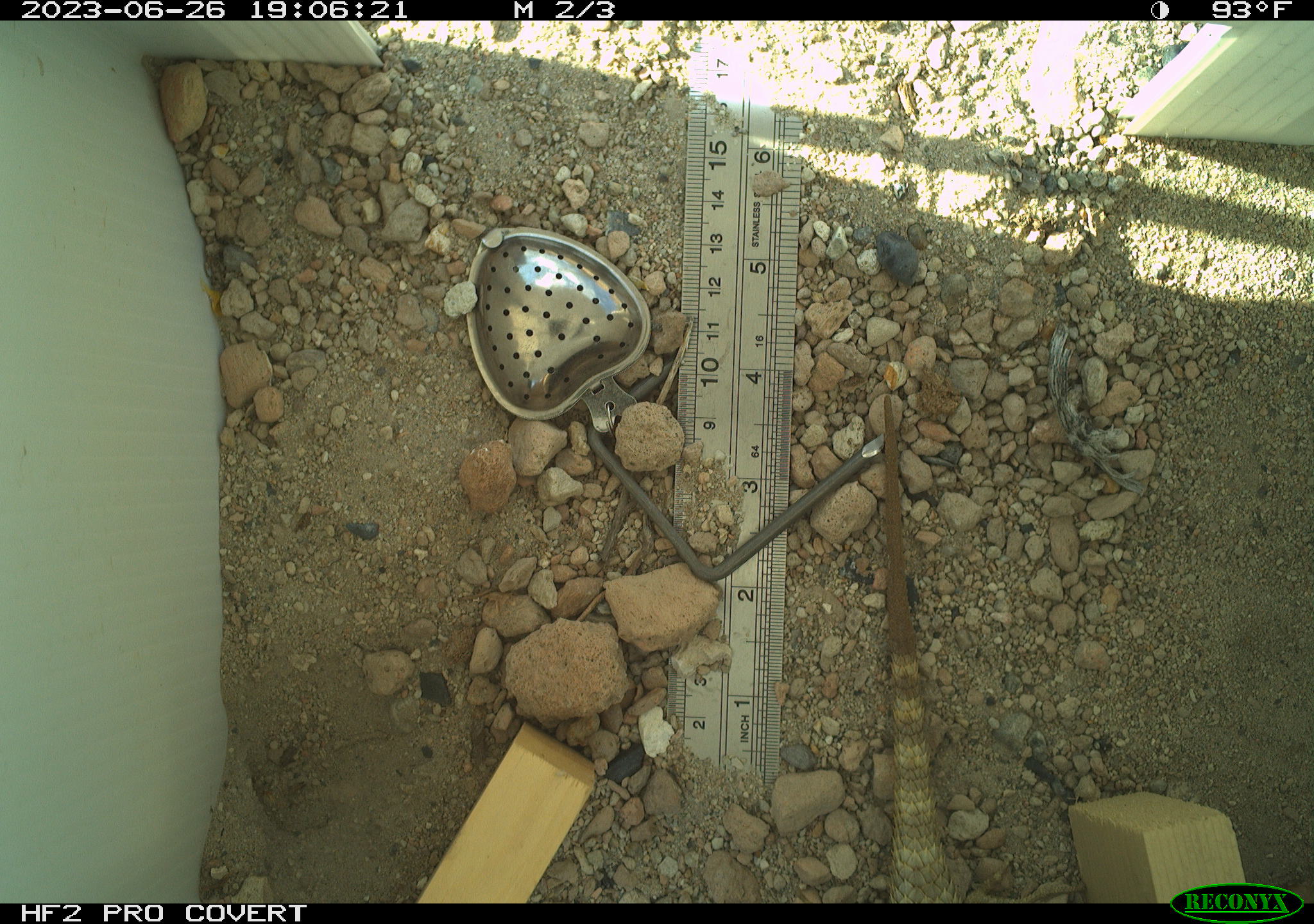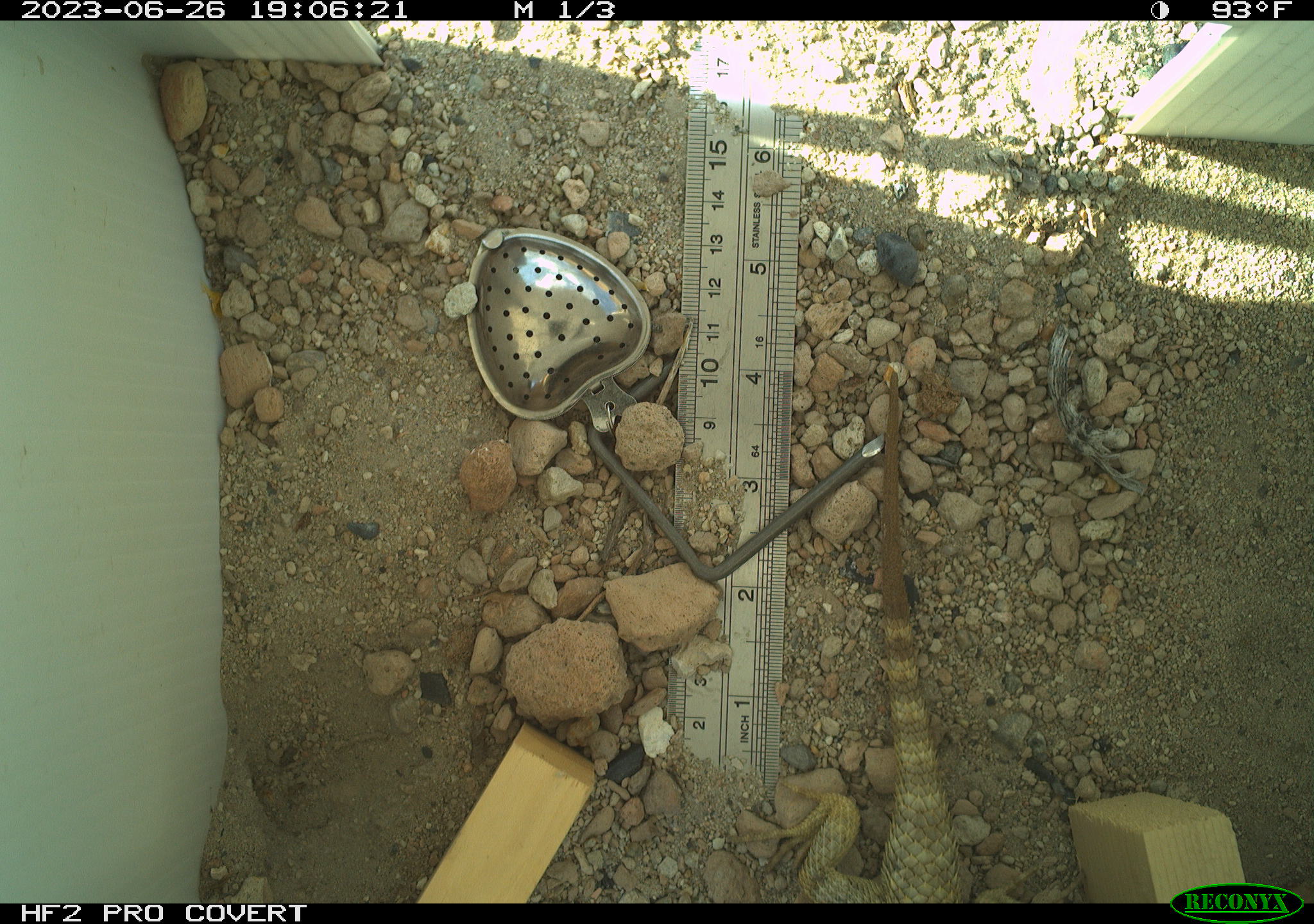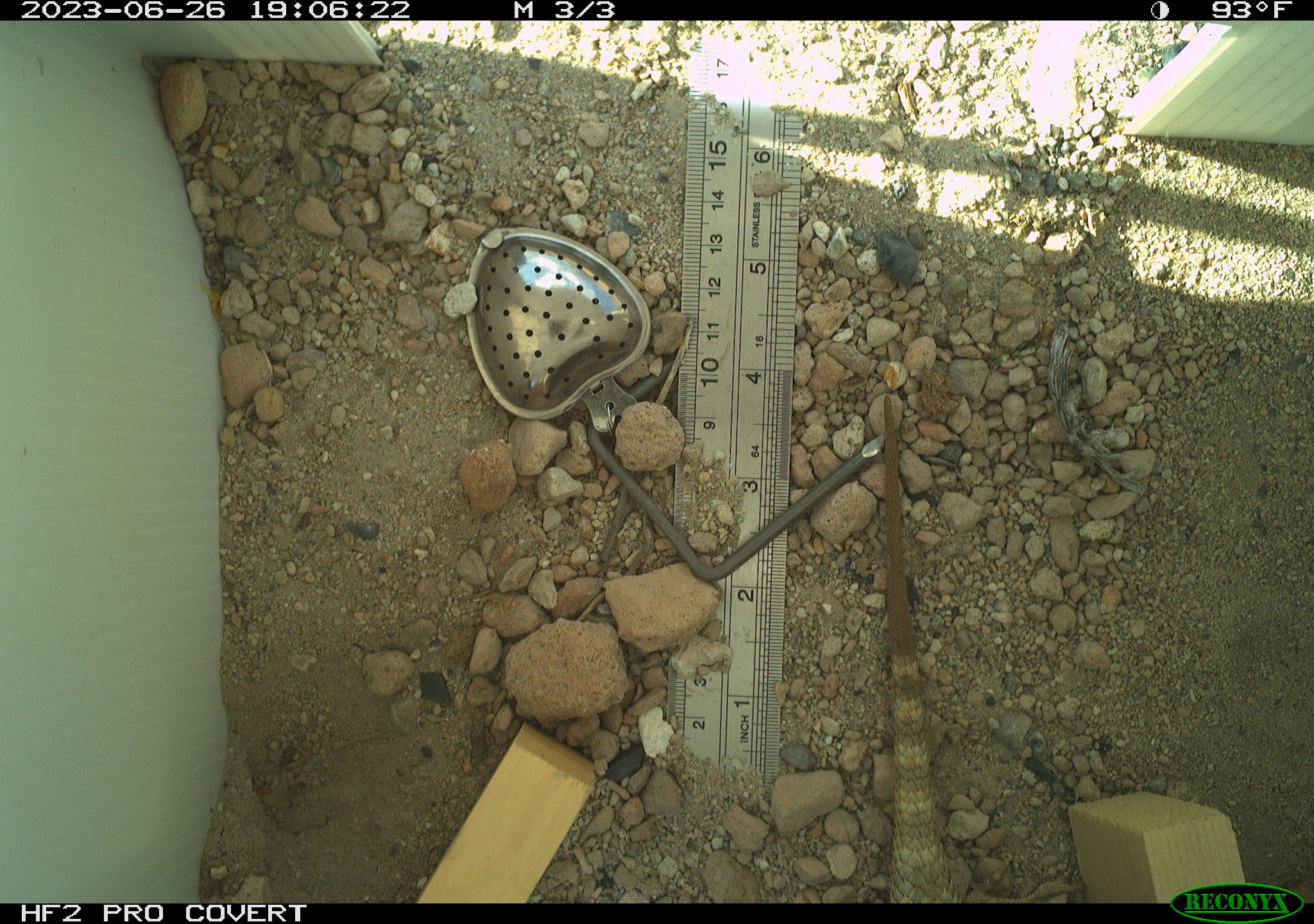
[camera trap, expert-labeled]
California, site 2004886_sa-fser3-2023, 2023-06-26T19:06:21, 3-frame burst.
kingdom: Animalia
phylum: Chordata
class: Reptilia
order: Squamata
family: Phrynosomatidae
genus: Sceloporus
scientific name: Sceloporus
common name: spiny lizards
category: sceloporus species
Sceloporus species (spiny lizards) (Sceloporus).